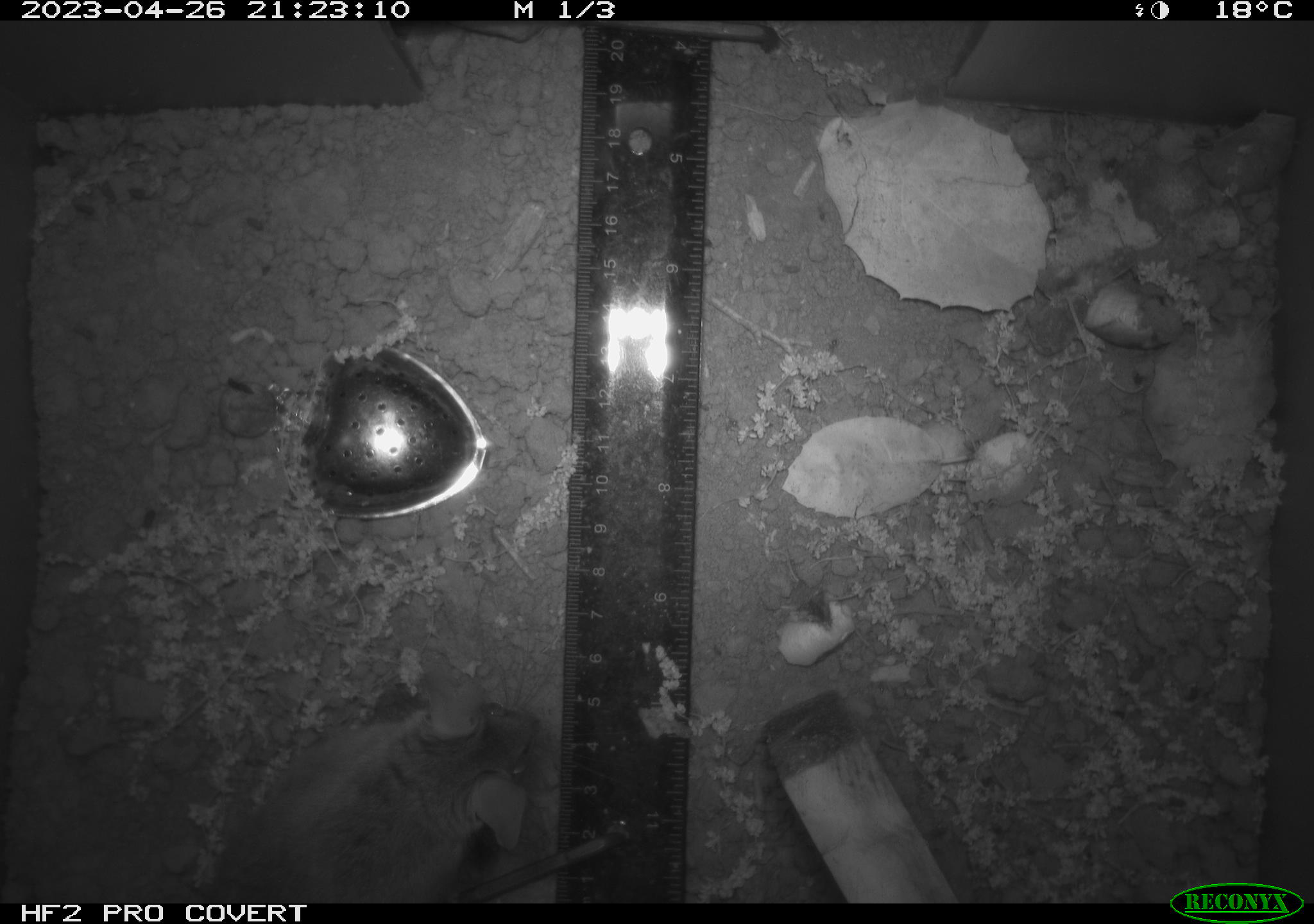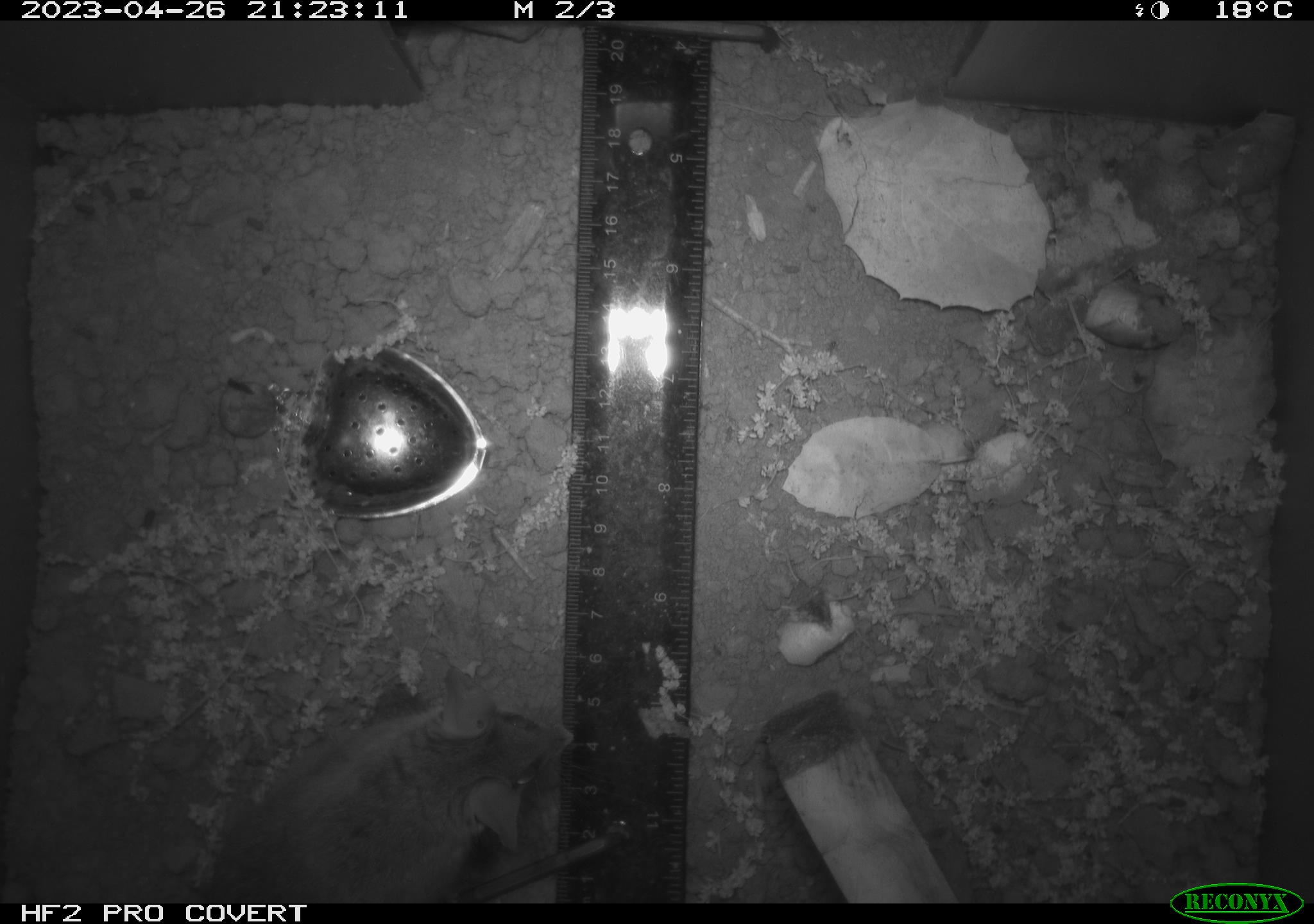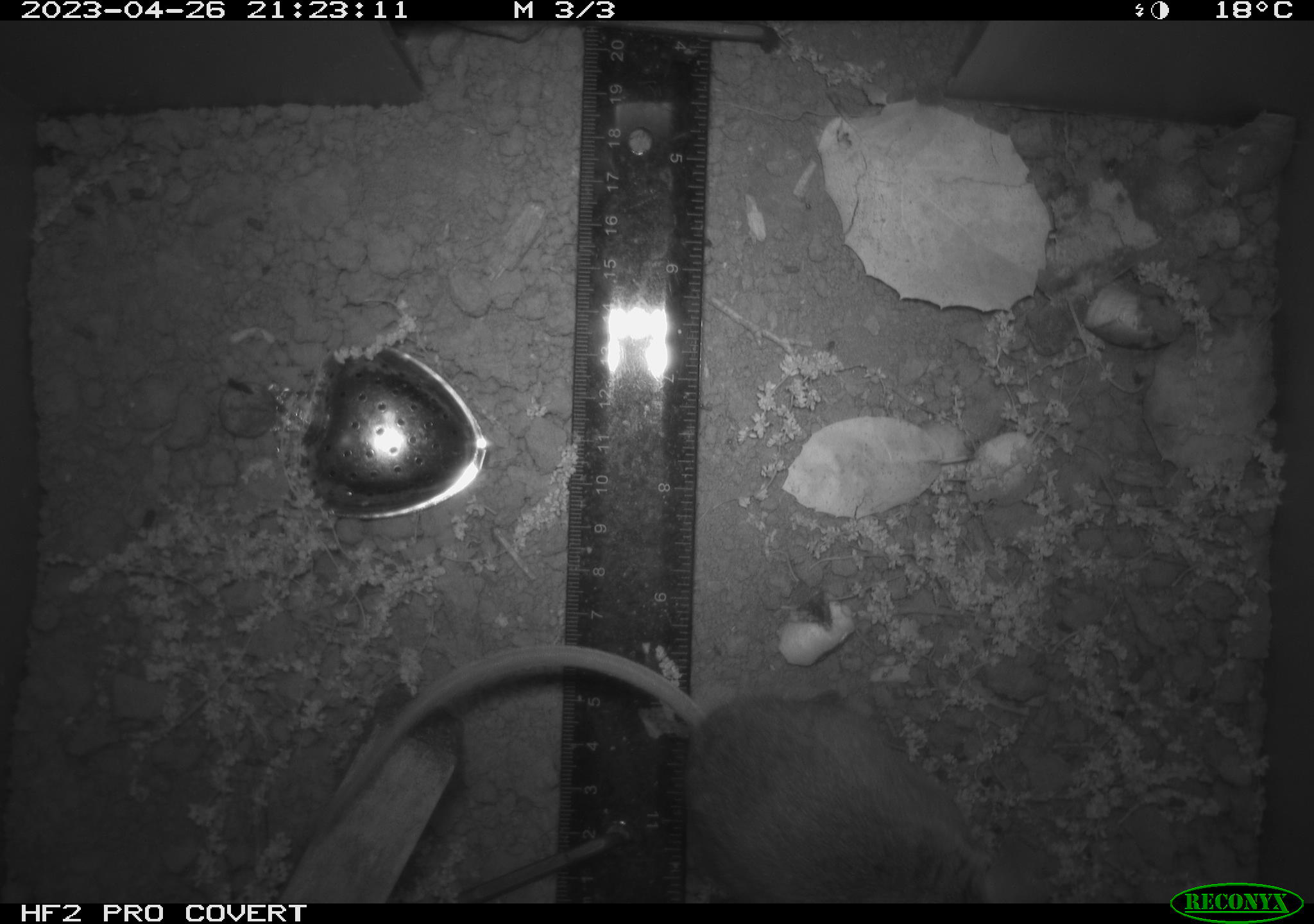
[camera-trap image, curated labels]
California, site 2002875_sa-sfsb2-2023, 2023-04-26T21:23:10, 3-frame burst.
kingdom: Animalia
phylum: Chordata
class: Mammalia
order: Rodentia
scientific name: Rodentia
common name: mouse species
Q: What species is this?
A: Mouse species (Rodentia).